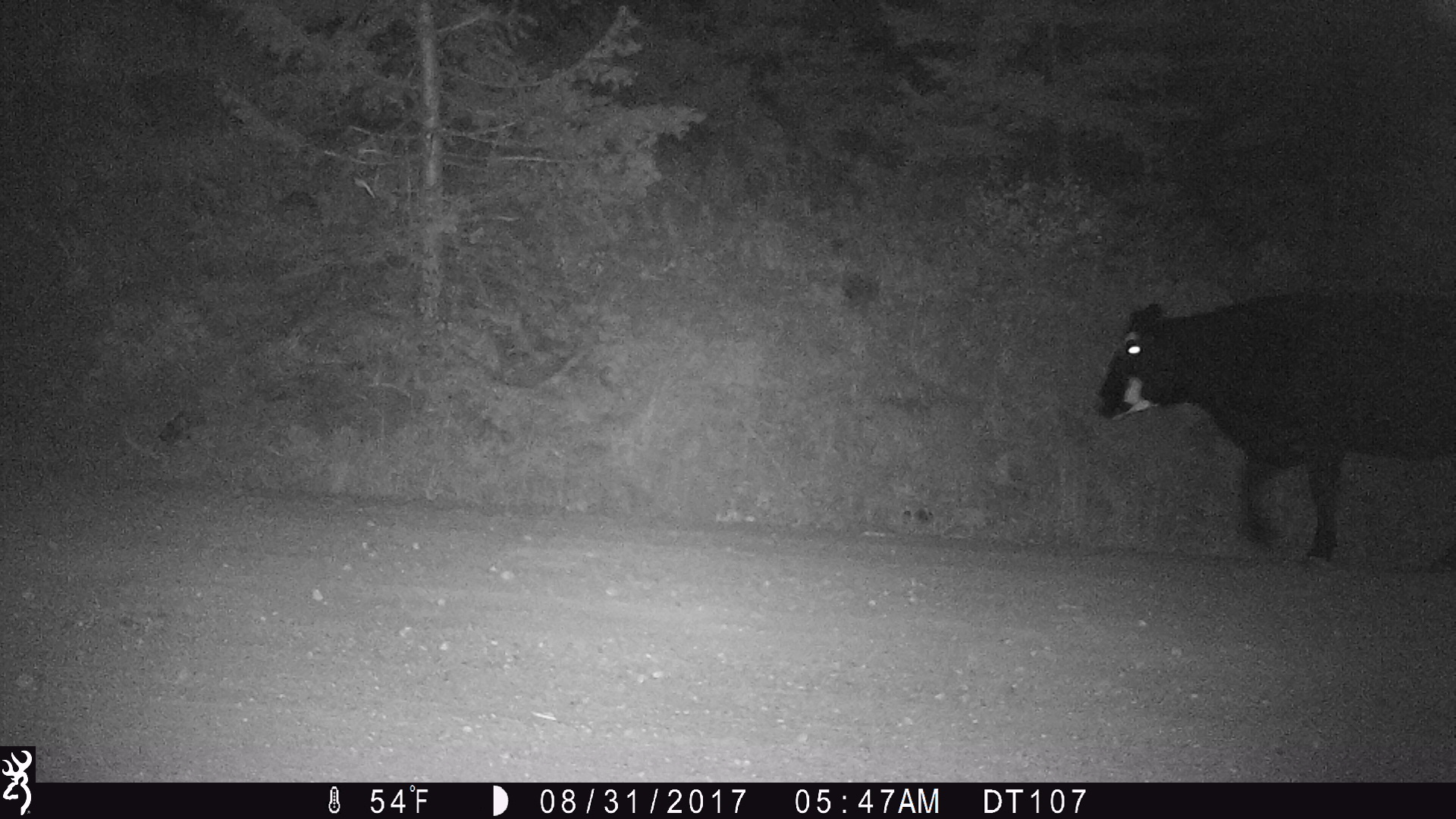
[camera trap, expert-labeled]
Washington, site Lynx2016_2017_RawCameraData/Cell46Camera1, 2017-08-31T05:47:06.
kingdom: Animalia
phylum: Chordata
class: Mammalia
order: Artiodactyla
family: Bovidae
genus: Bos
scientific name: Bos taurus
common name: domestic cattle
Domestic cattle (Bos taurus). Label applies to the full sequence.